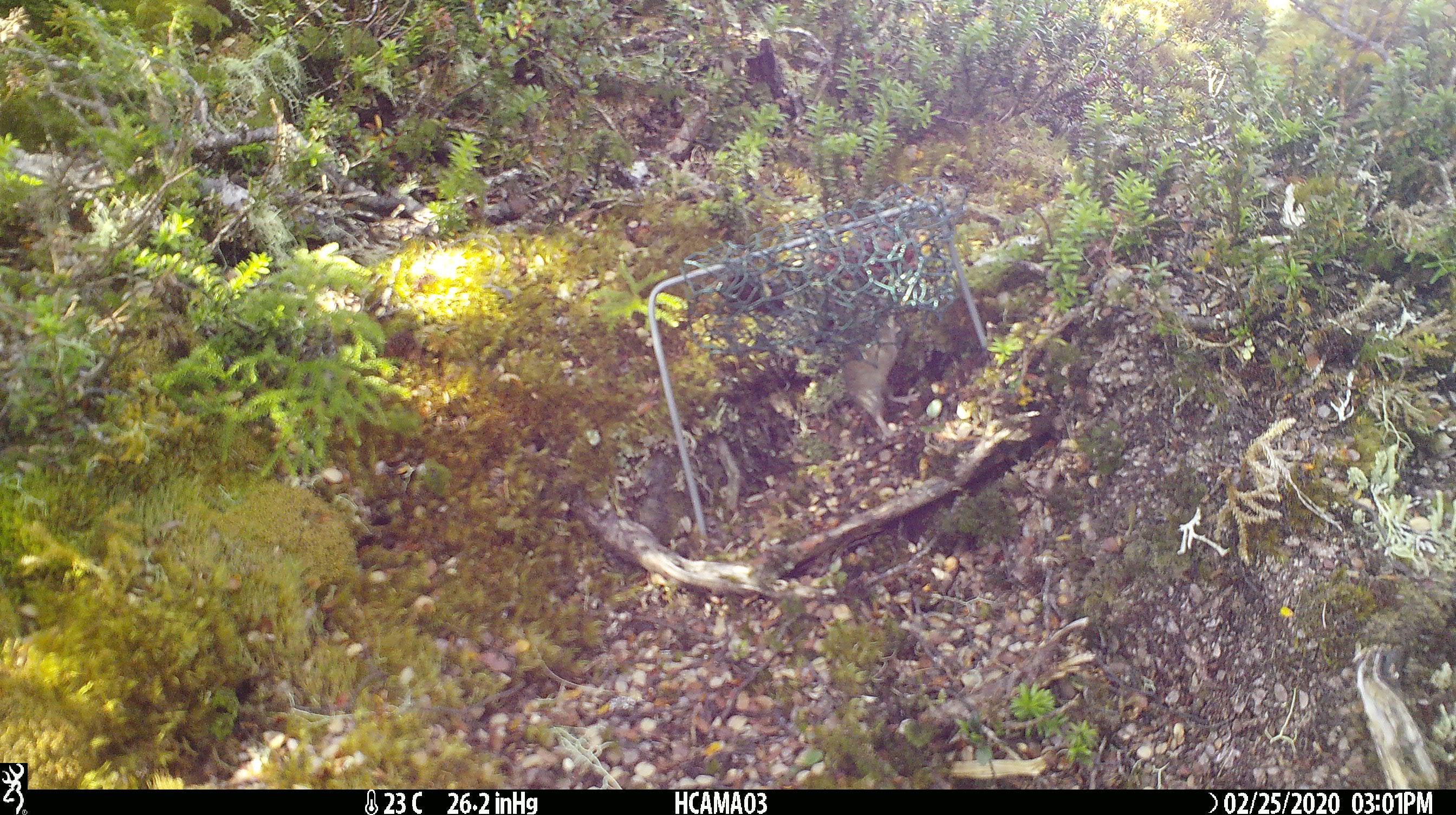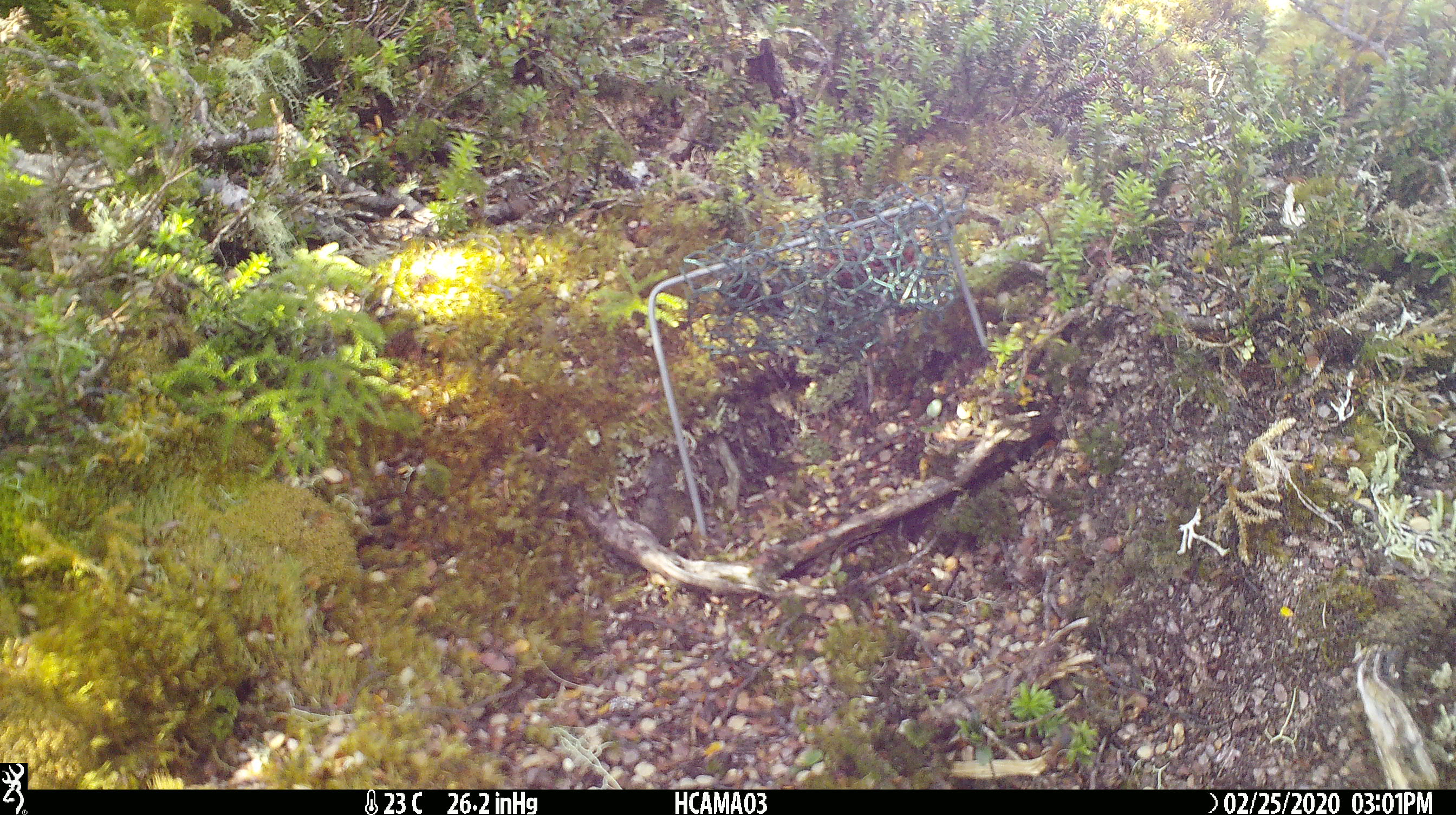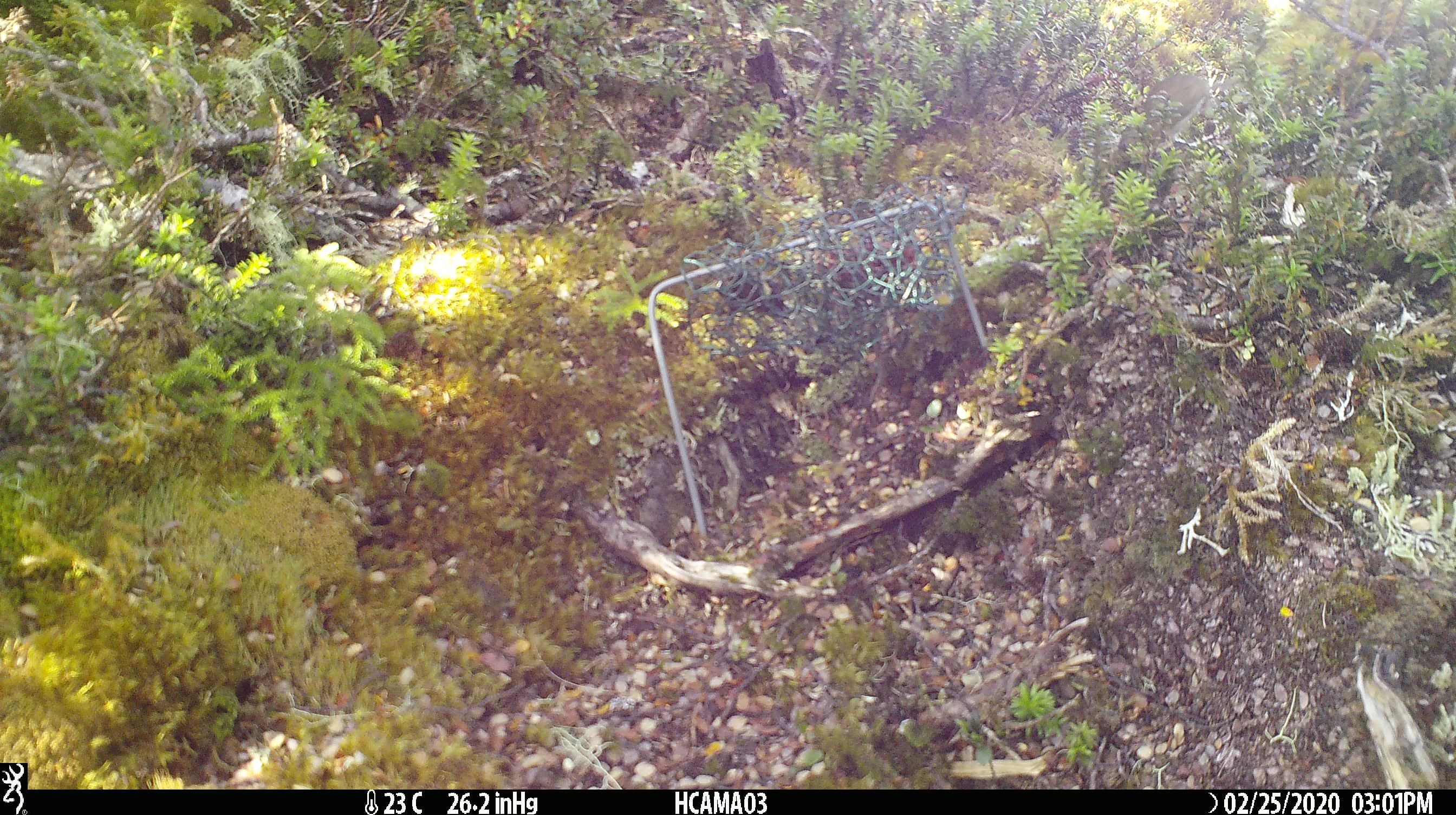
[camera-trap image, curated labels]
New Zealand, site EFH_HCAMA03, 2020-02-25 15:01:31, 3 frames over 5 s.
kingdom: Animalia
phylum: Chordata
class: Mammalia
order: Rodentia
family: Muridae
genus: Mus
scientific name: Mus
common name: mouse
Mouse (Mus).